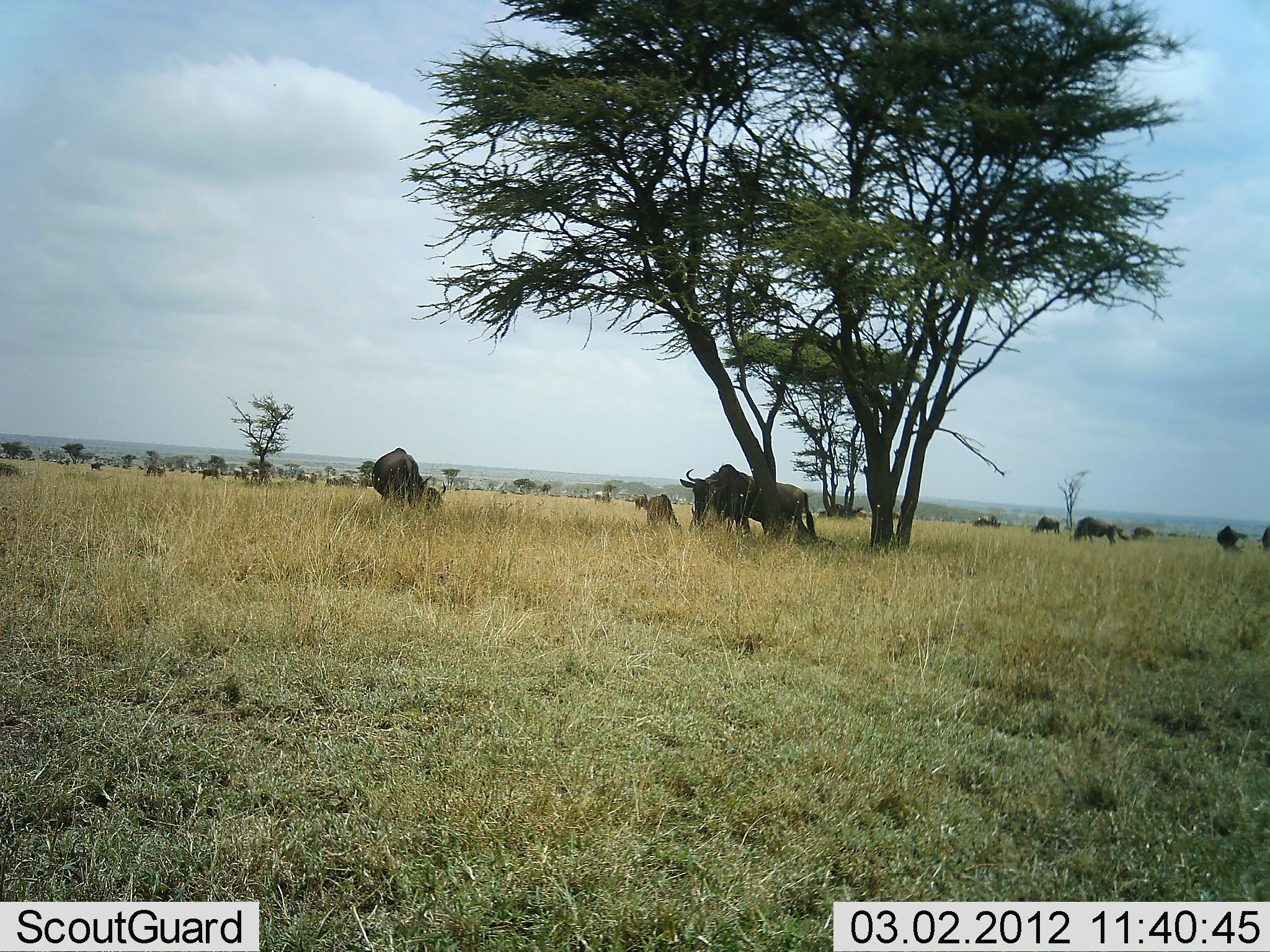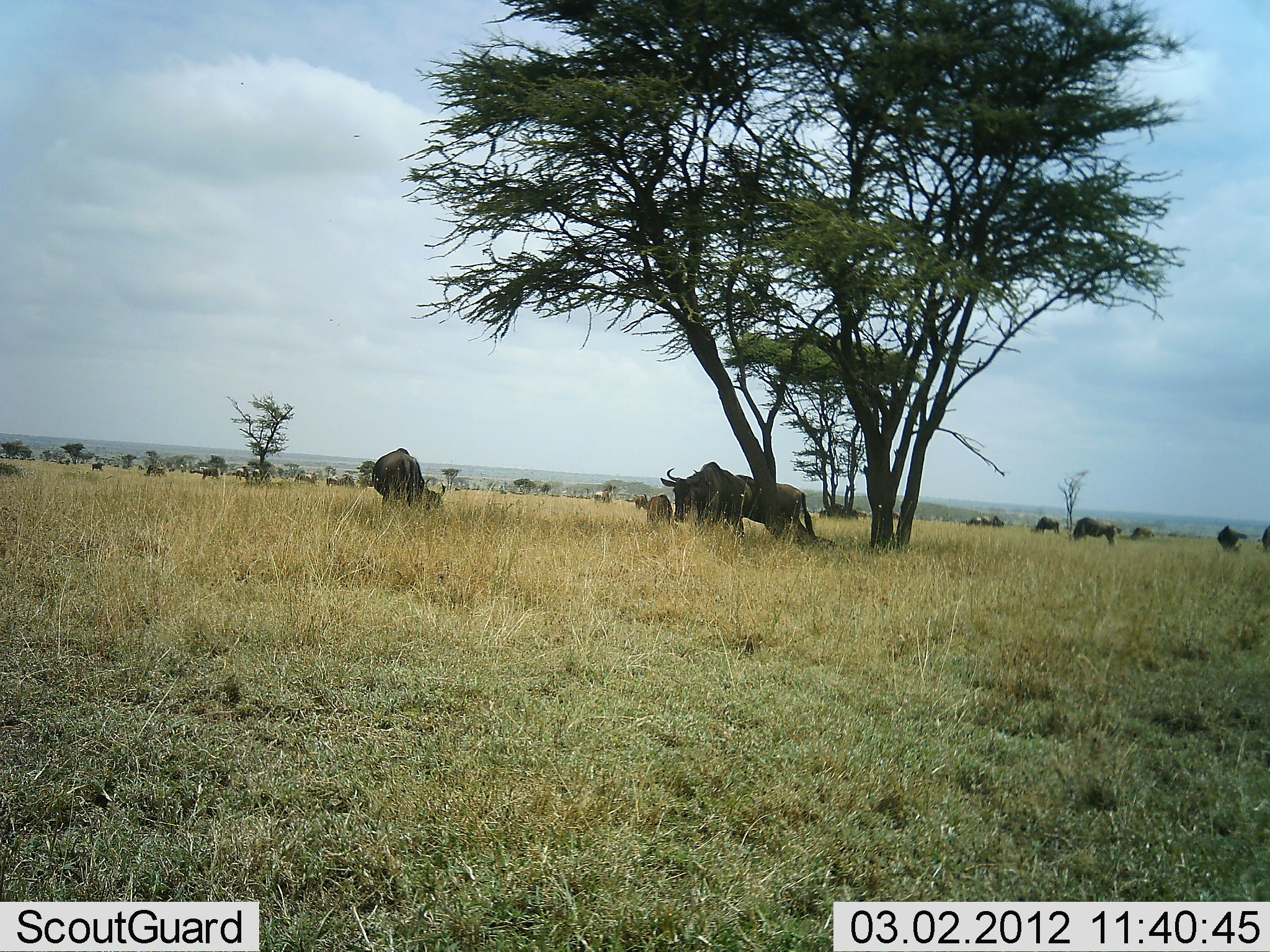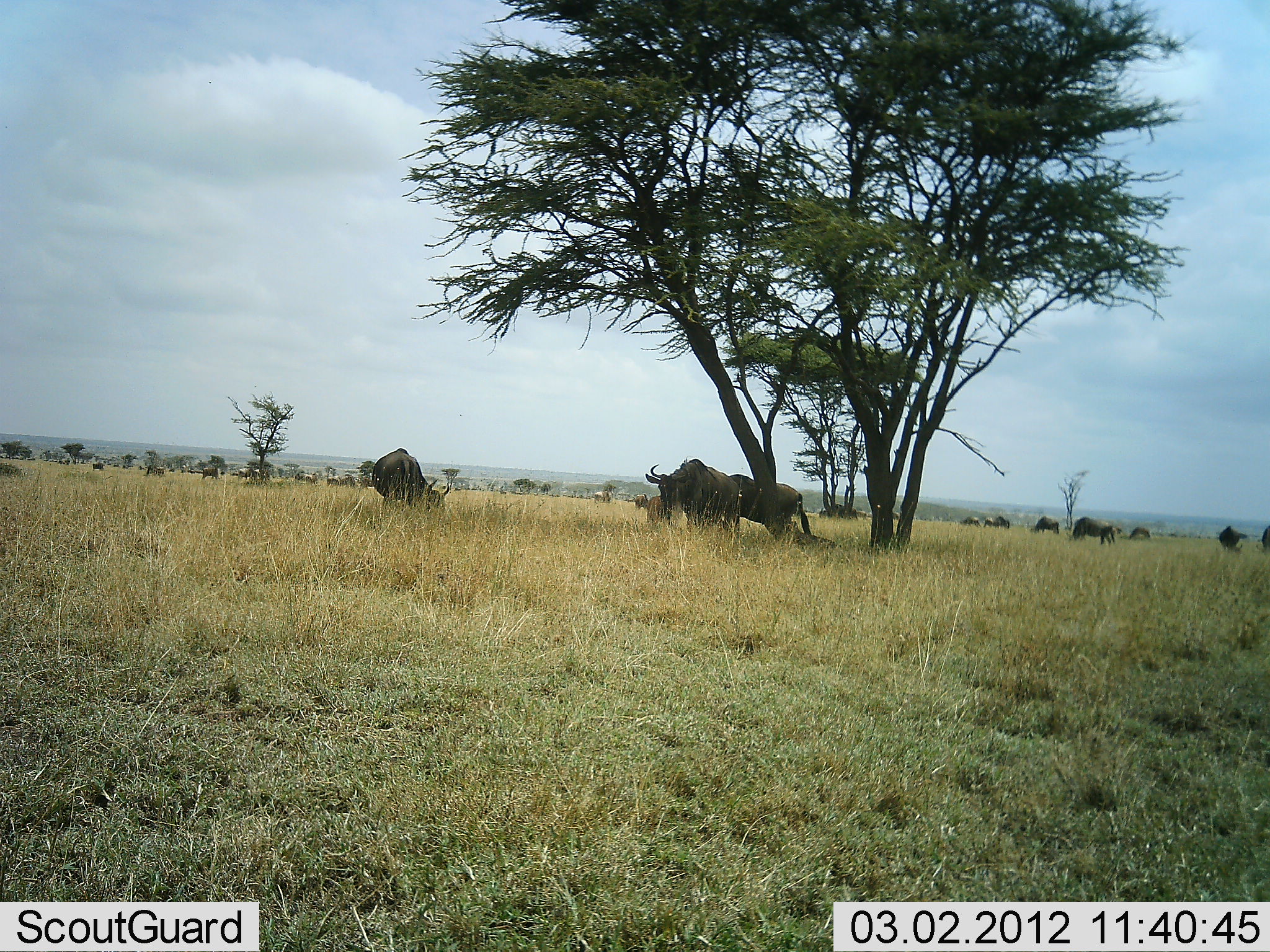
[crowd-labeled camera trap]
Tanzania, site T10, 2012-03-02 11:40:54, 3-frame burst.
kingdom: Animalia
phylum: Chordata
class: Mammalia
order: Artiodactyla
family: Bovidae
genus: Connochaetes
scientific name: Connochaetes taurinus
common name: blue wildebeest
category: wildebeest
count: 11-50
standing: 62%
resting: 15%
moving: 38%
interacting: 0%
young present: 8%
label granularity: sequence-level